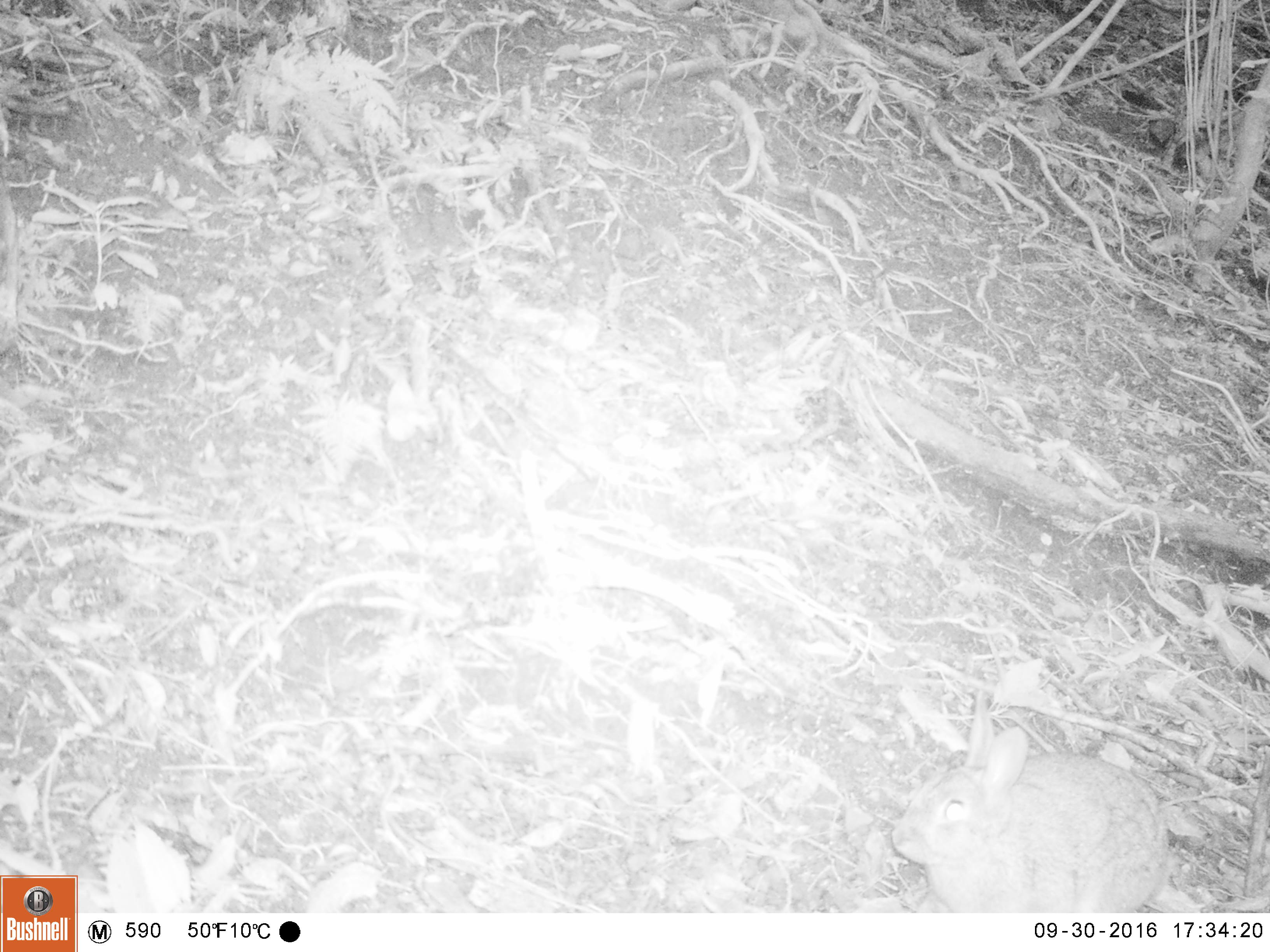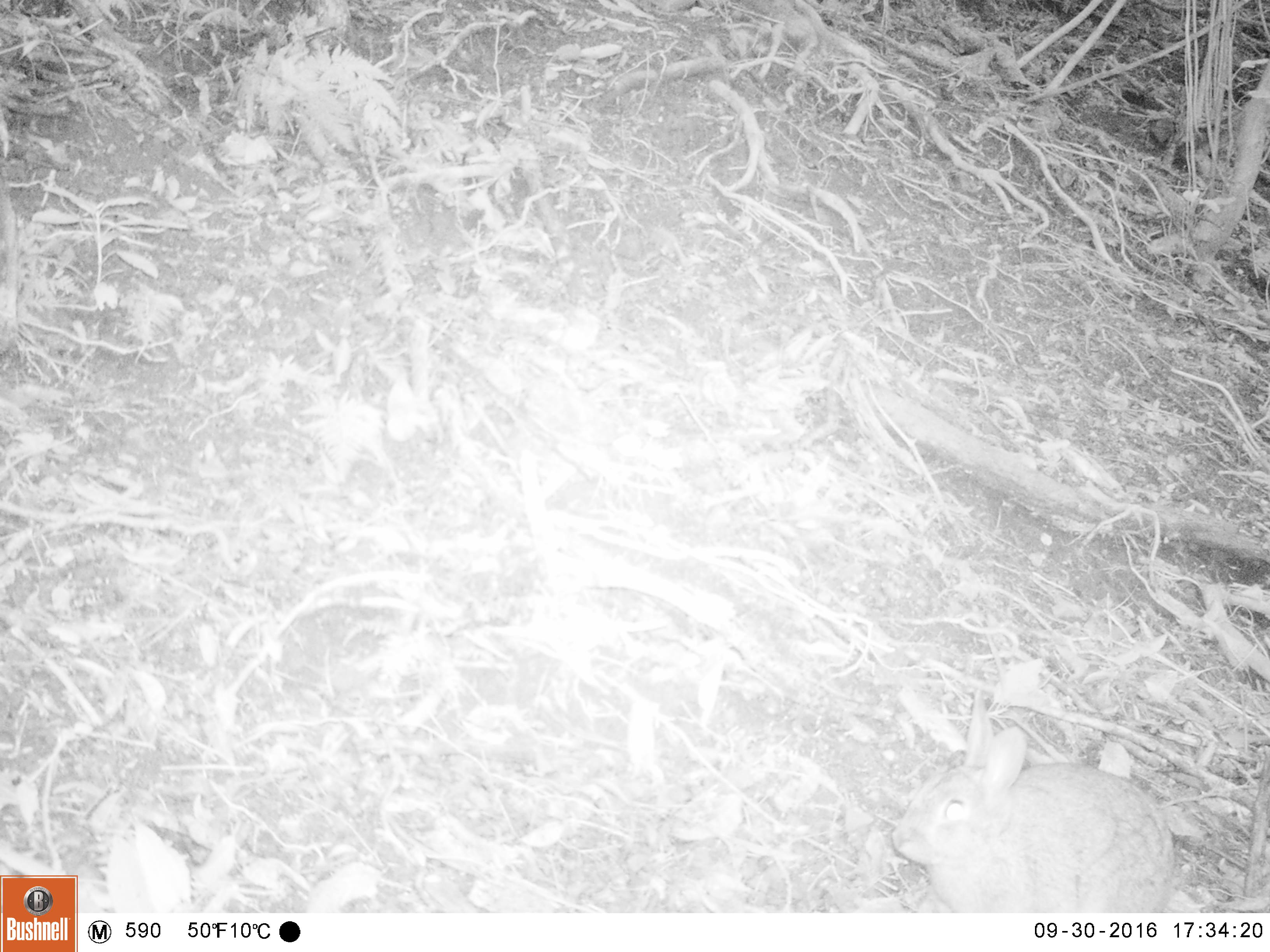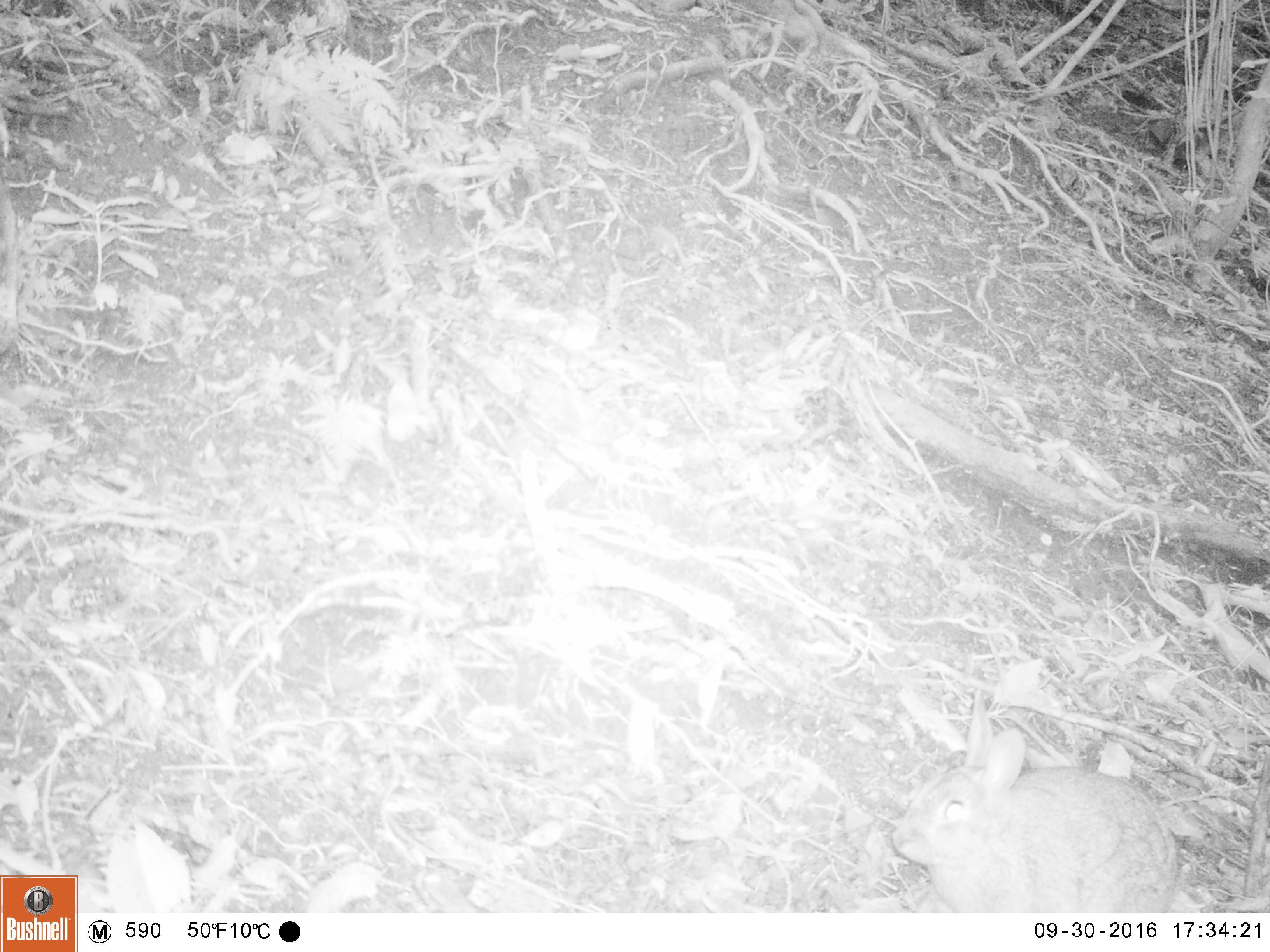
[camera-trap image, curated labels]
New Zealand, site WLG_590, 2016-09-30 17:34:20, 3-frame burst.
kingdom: Animalia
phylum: Chordata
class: Mammalia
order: Lagomorpha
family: Leporidae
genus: Oryctolagus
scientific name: Oryctolagus cuniculus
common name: european rabbit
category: rabbit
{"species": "rabbit (european rabbit) (Oryctolagus cuniculus)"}